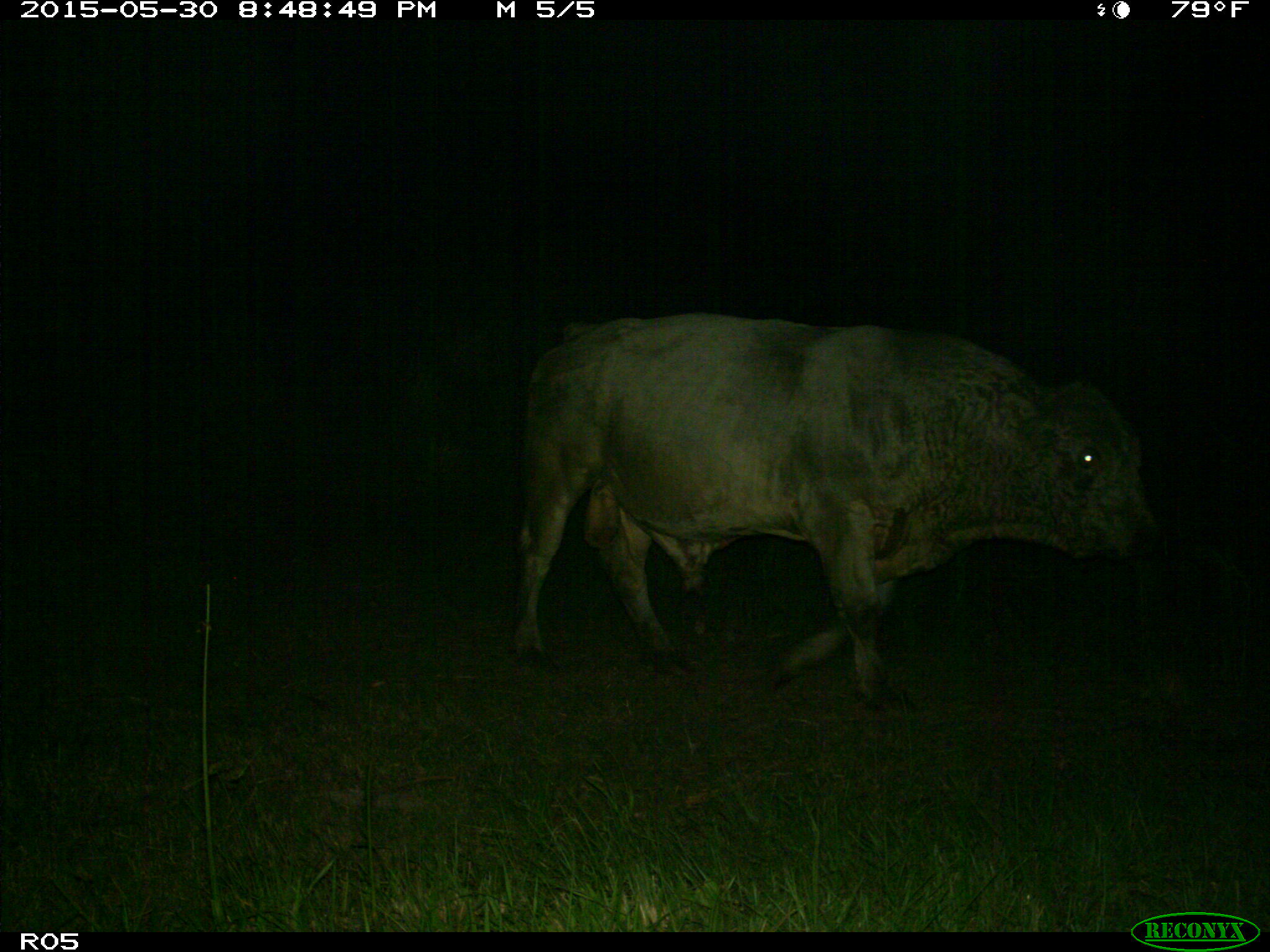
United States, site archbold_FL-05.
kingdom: Animalia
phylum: Chordata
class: Mammalia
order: Artiodactyla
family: Bovidae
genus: Bos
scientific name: Bos taurus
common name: domestic cow